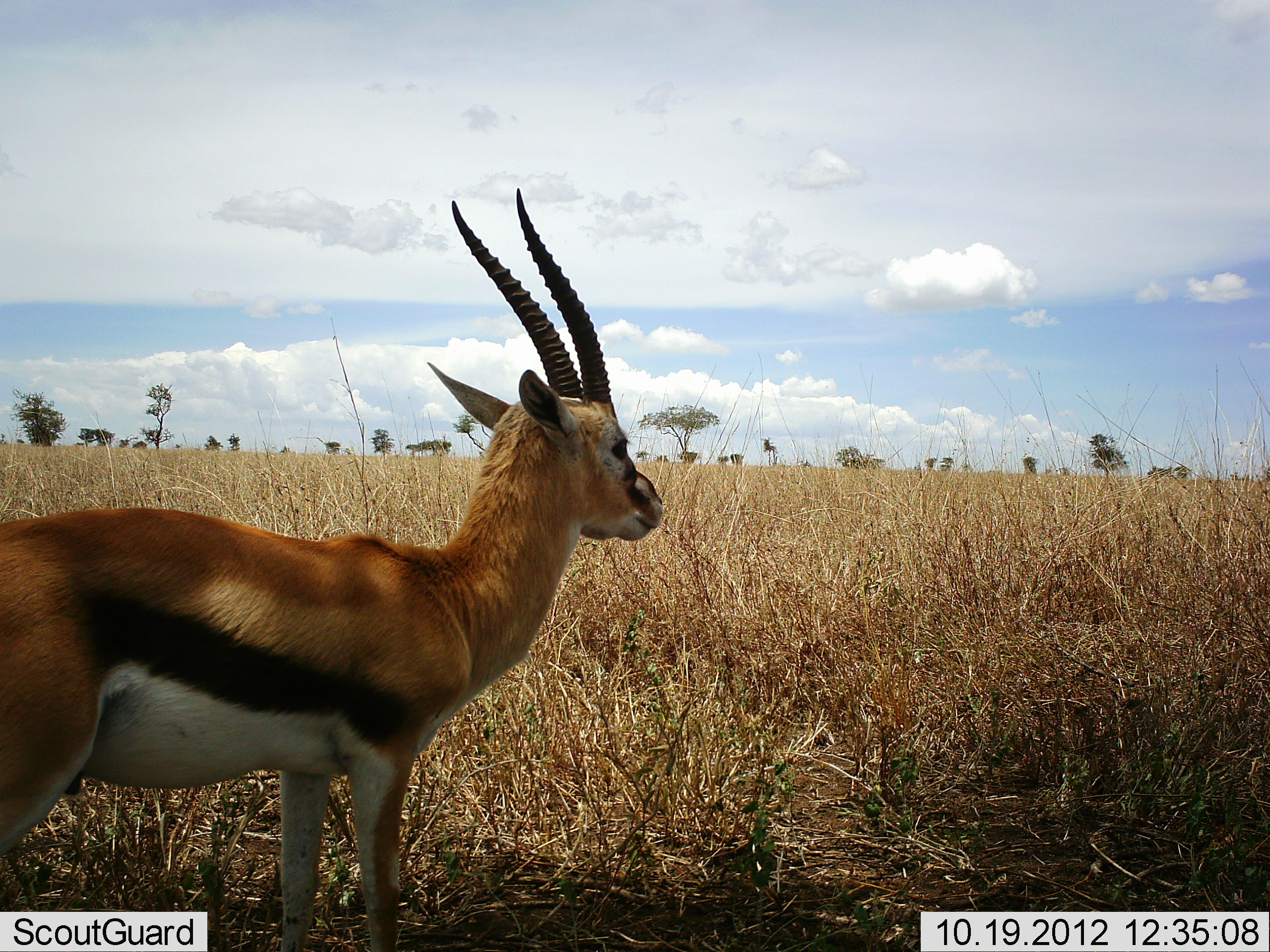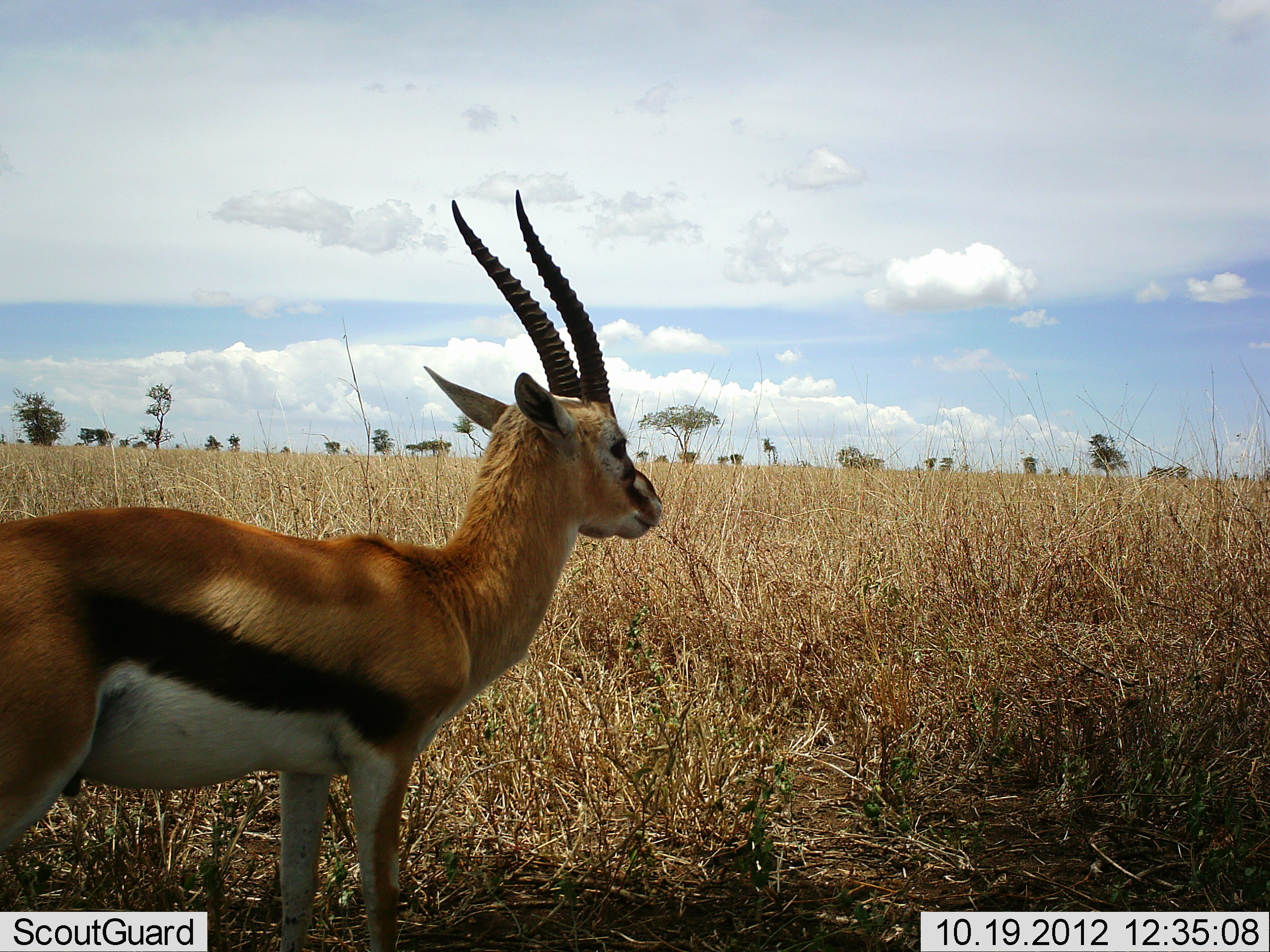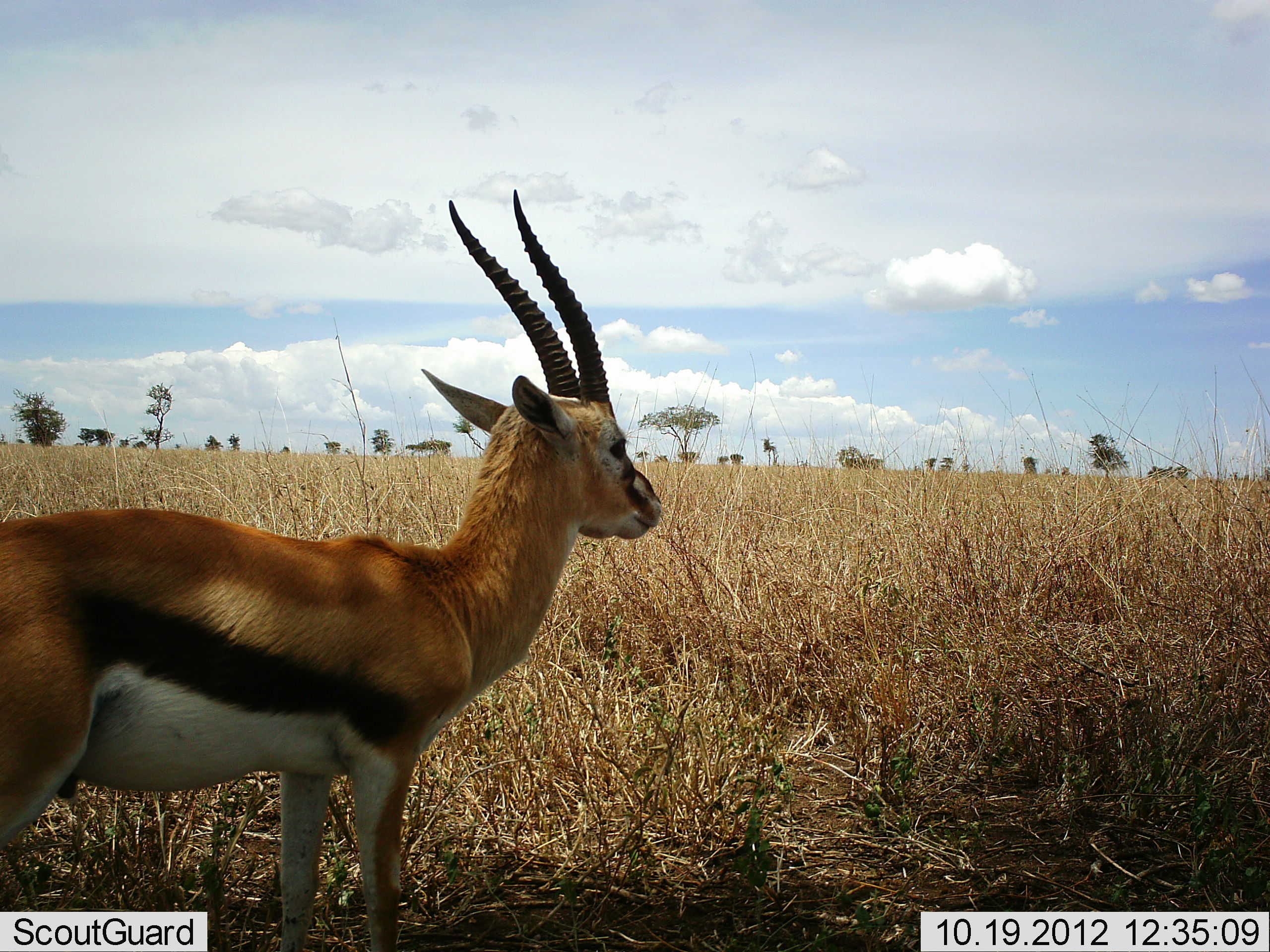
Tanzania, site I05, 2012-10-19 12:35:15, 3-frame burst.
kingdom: Animalia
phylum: Chordata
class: Mammalia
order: Artiodactyla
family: Bovidae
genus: Eudorcas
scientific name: Eudorcas thomsonii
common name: thomson's gazelle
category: gazellethomsons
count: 1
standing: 100%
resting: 0%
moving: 0%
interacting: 0%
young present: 0%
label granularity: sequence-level